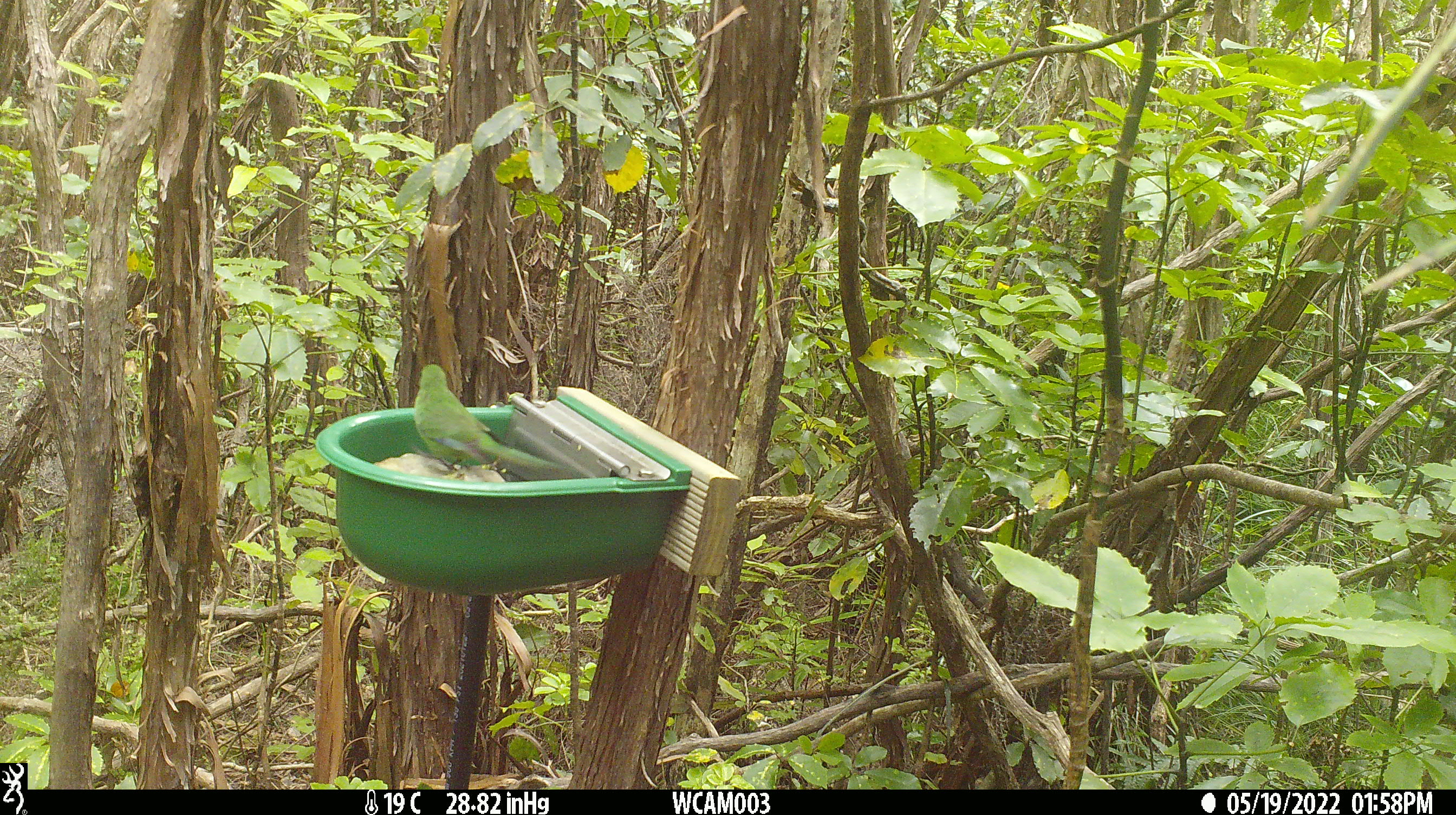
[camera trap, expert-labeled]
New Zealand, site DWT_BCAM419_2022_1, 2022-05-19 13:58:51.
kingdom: Animalia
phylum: Chordata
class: Aves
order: Psittaciformes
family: Psittaculidae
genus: Cyanoramphus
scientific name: Cyanoramphus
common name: parakeet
Parakeet (Cyanoramphus).